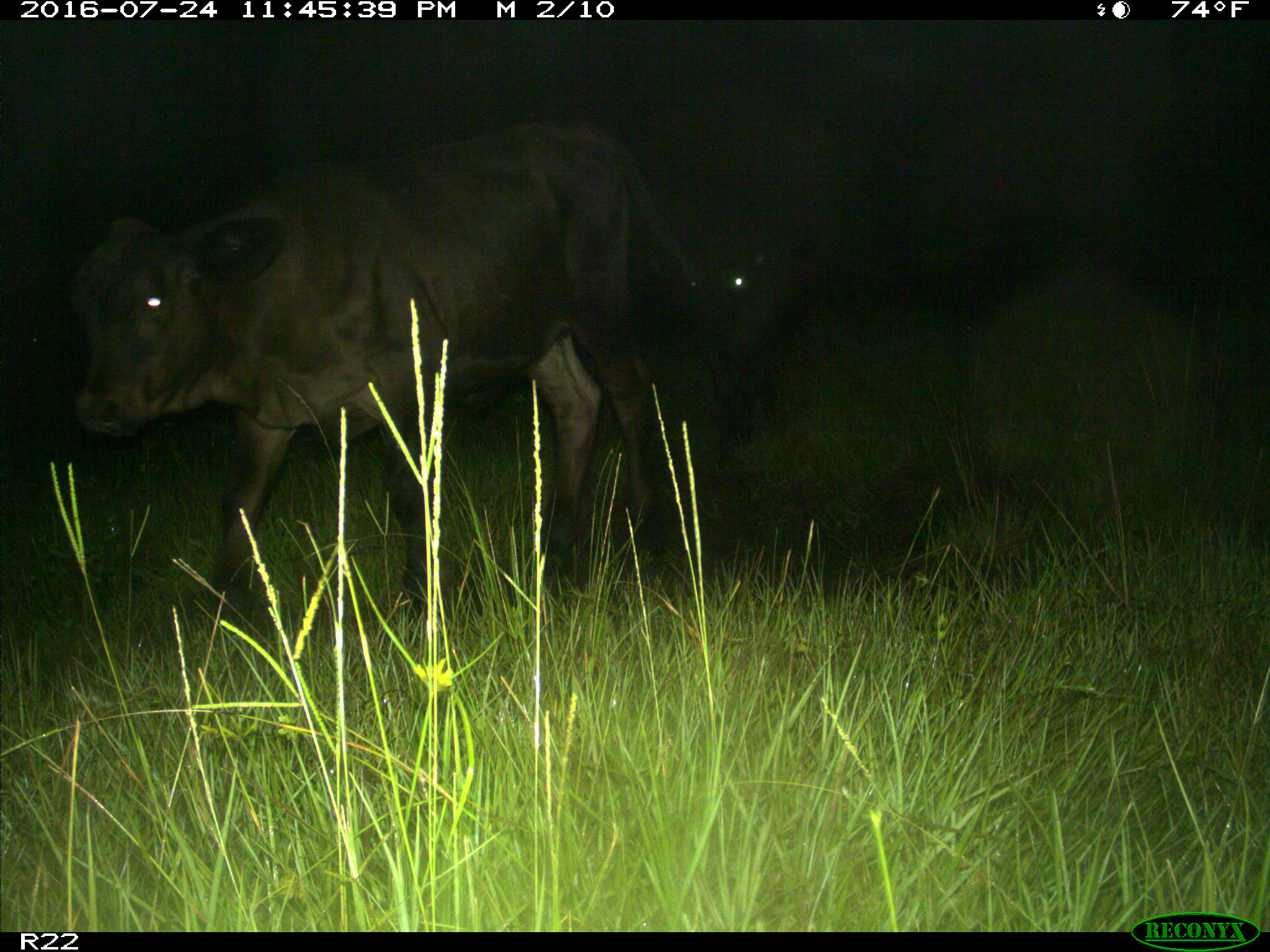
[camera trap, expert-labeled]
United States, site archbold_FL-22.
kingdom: Animalia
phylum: Chordata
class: Mammalia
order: Artiodactyla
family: Bovidae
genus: Bos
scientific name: Bos taurus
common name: domestic cow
Bos taurus (domestic cow).